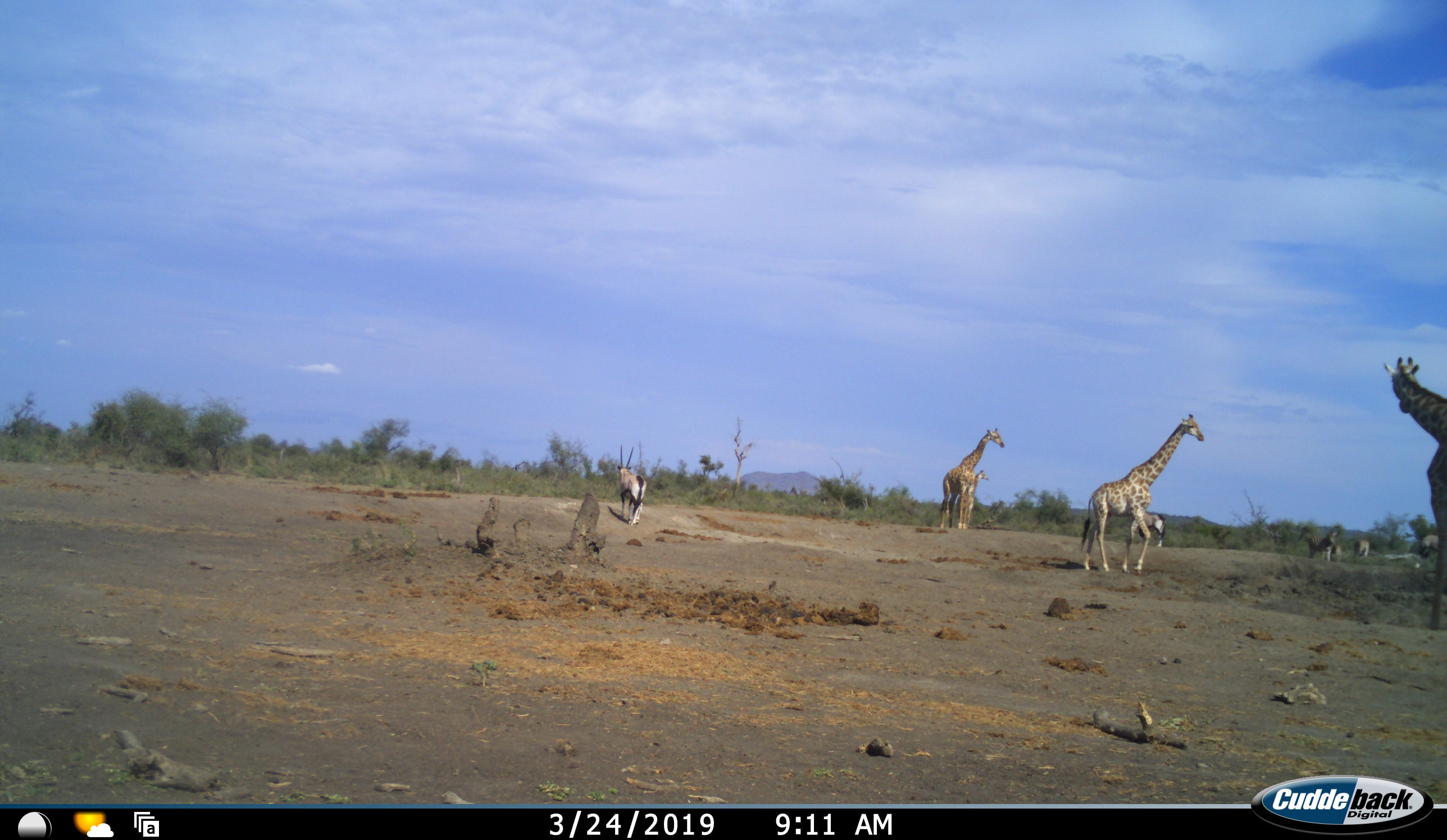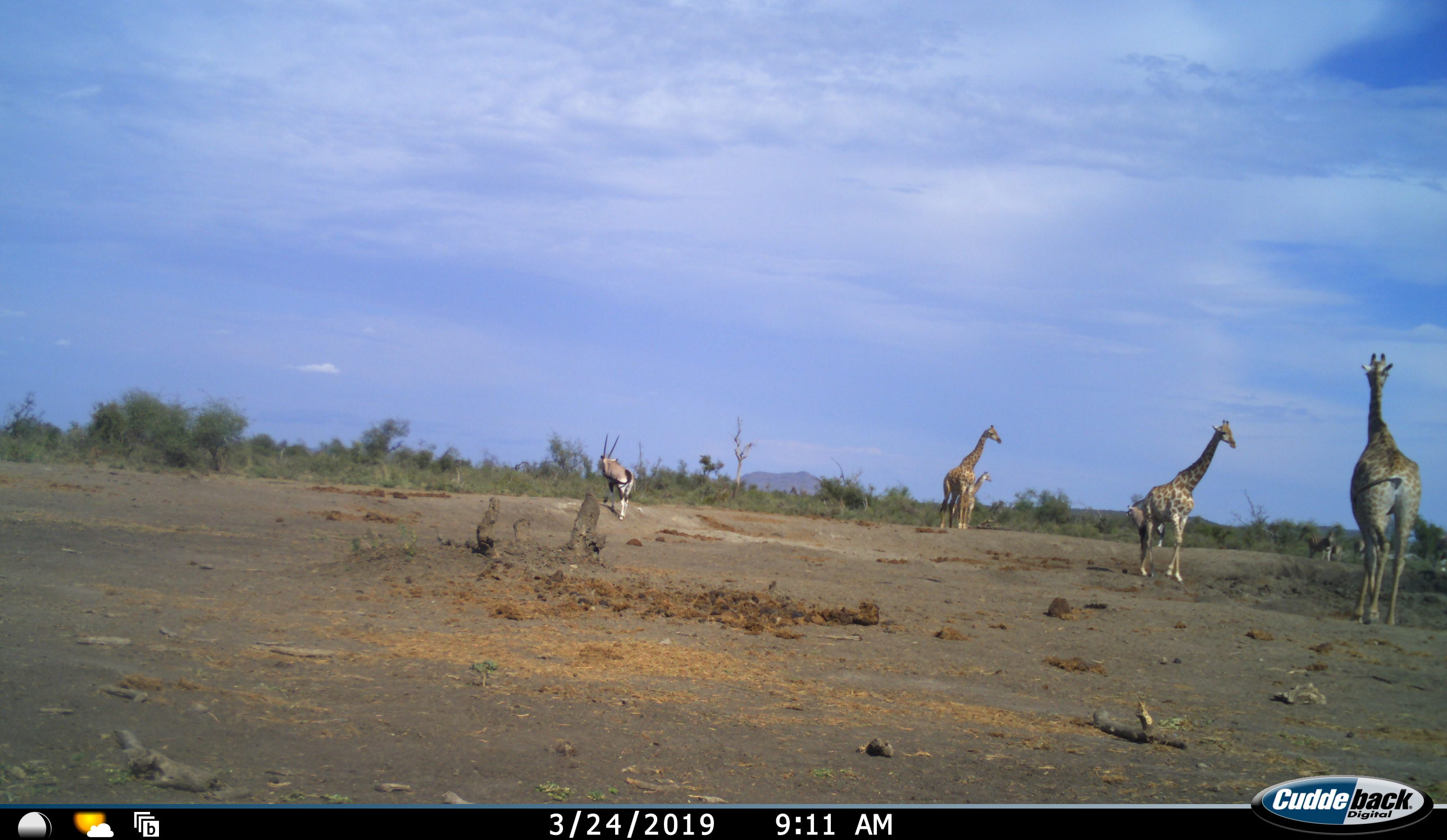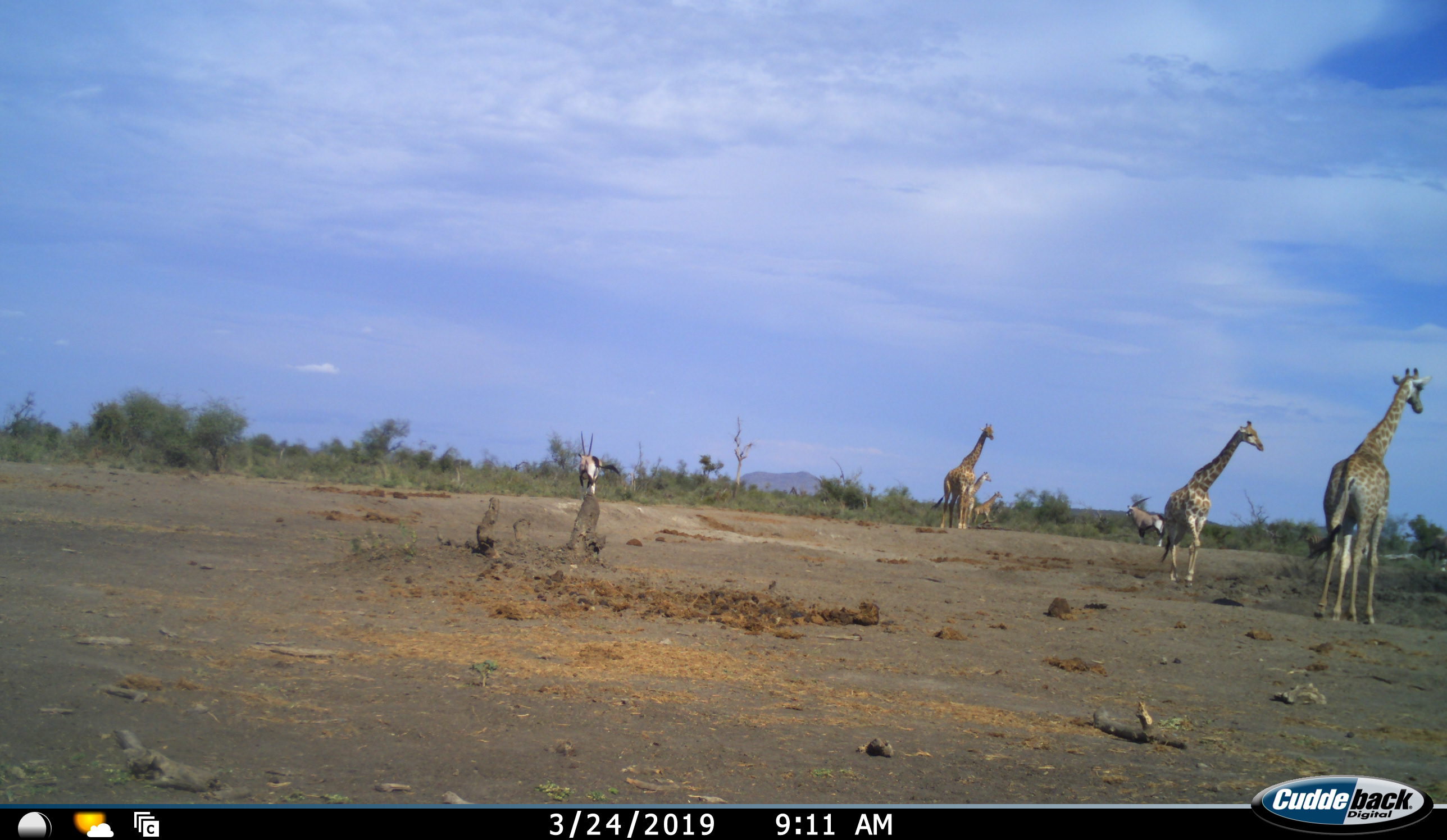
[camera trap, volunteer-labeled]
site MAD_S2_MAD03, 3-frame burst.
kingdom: Animalia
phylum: Chordata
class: Mammalia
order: Artiodactyla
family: Giraffidae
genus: Giraffa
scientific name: Giraffa camelopardalis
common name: giraffe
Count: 5.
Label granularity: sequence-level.